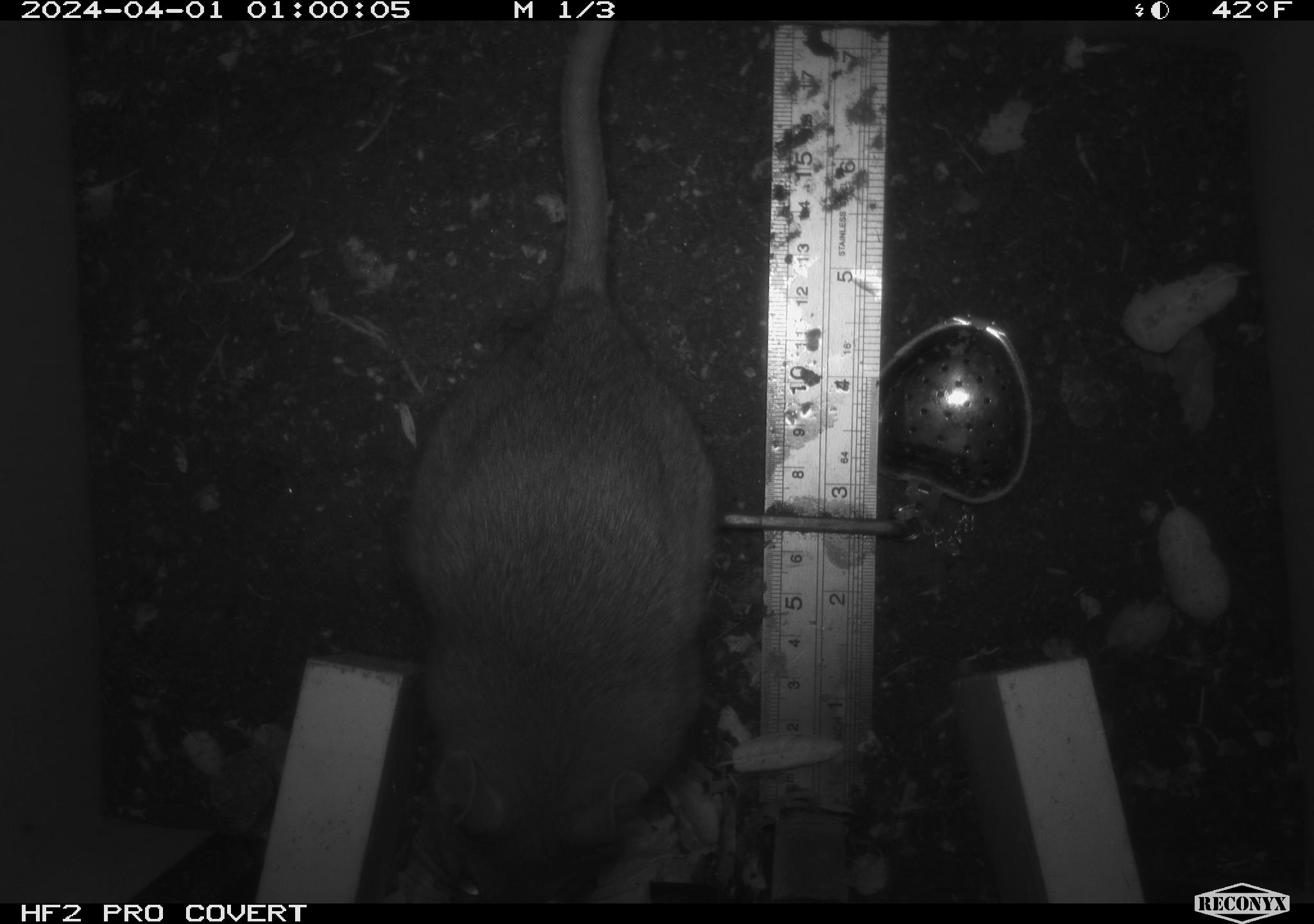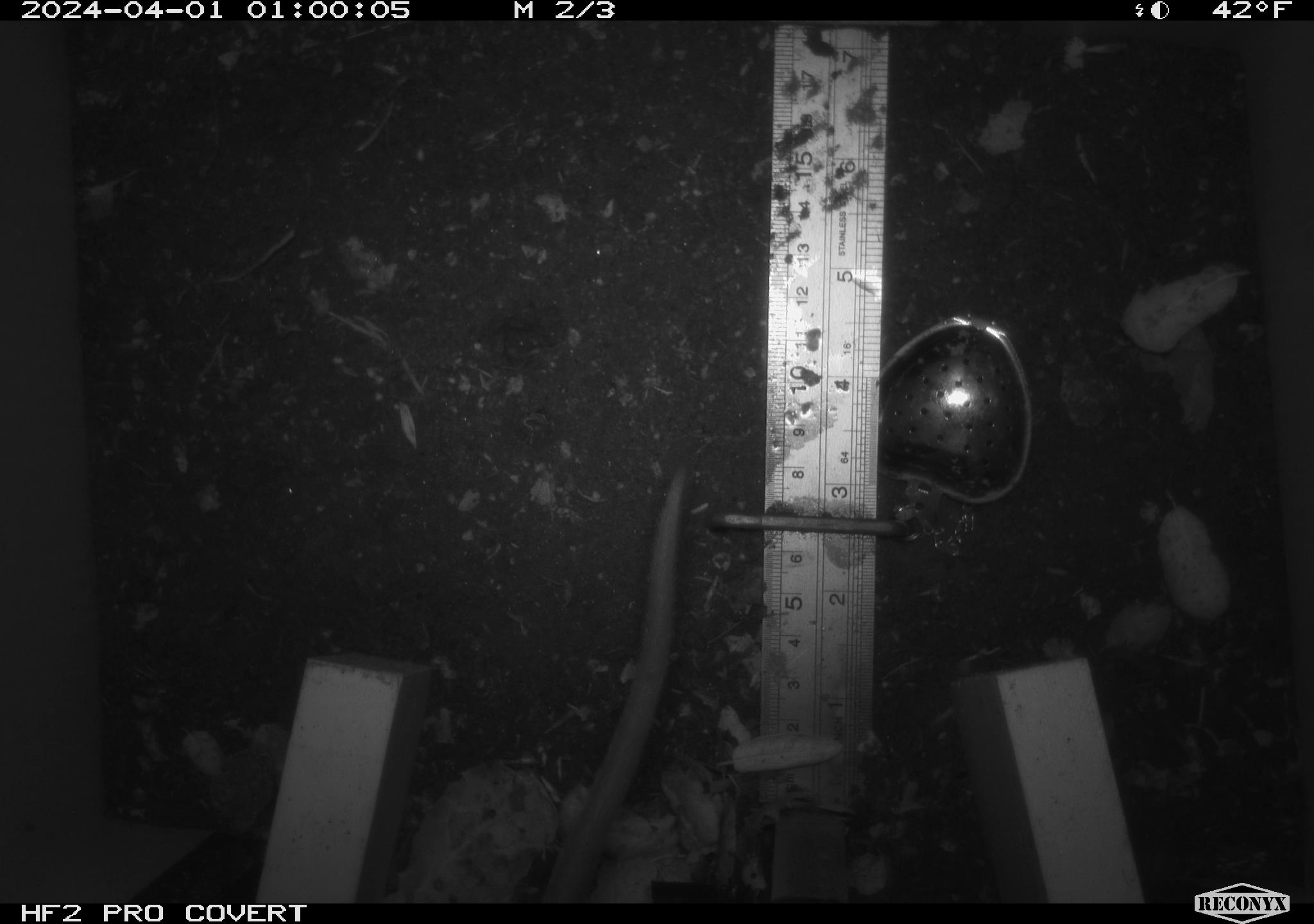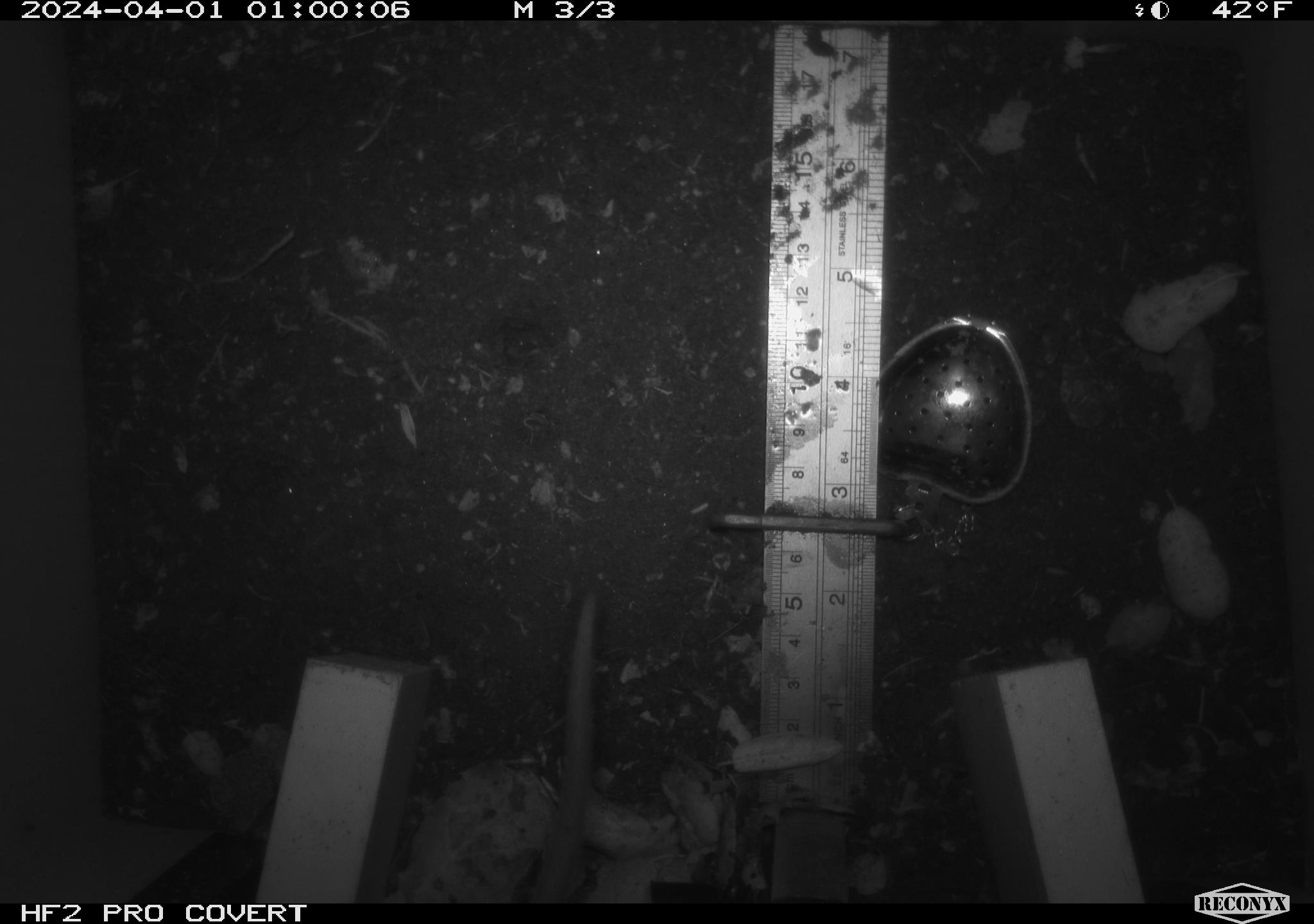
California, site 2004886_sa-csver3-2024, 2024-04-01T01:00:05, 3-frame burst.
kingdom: Animalia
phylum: Chordata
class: Mammalia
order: Rodentia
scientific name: Rodentia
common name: rodent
Rodent (Rodentia).